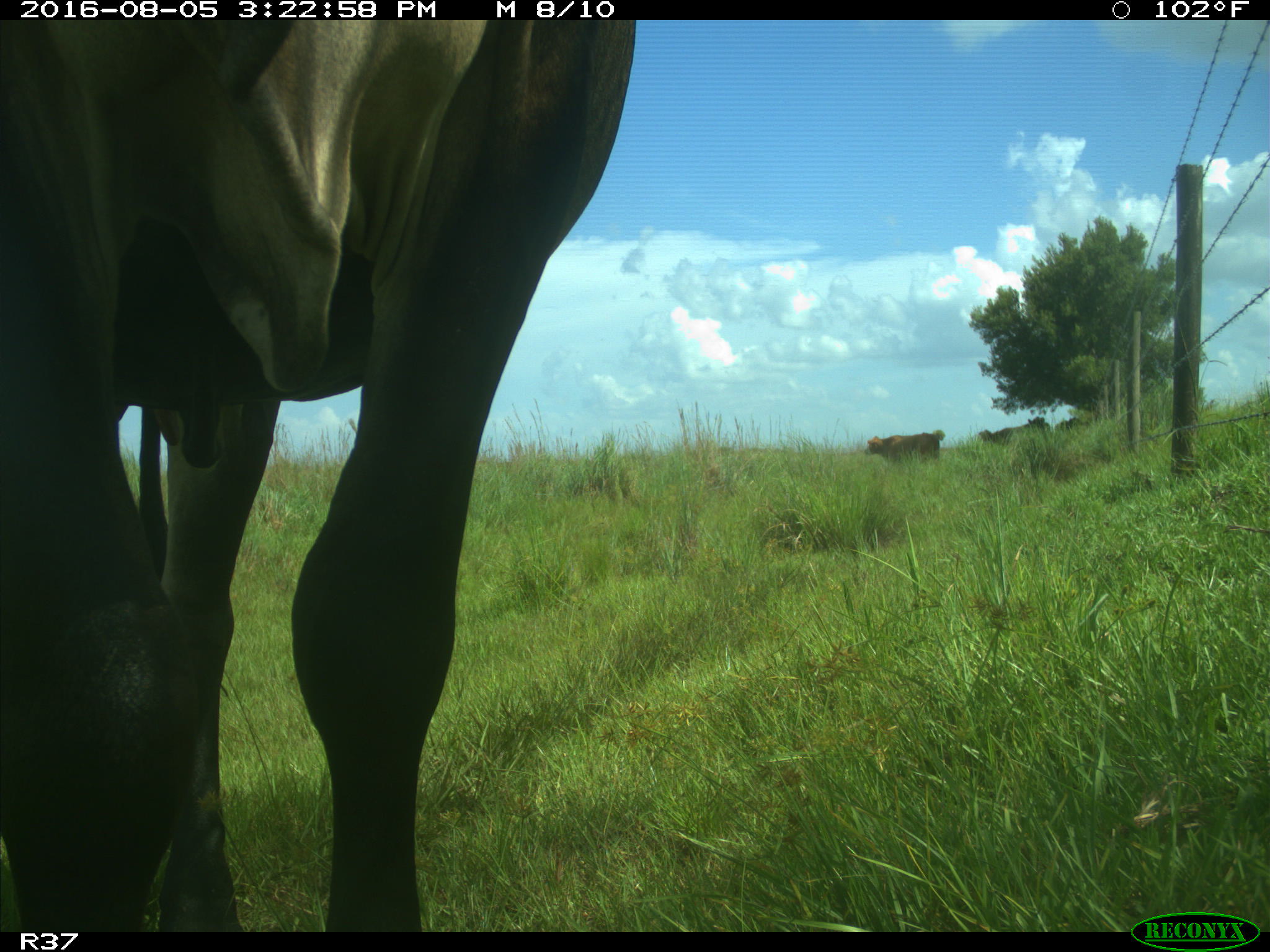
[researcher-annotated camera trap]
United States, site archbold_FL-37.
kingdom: Animalia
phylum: Chordata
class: Mammalia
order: Artiodactyla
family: Bovidae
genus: Bos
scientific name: Bos taurus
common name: domestic cow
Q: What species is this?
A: Bos taurus (domestic cow).